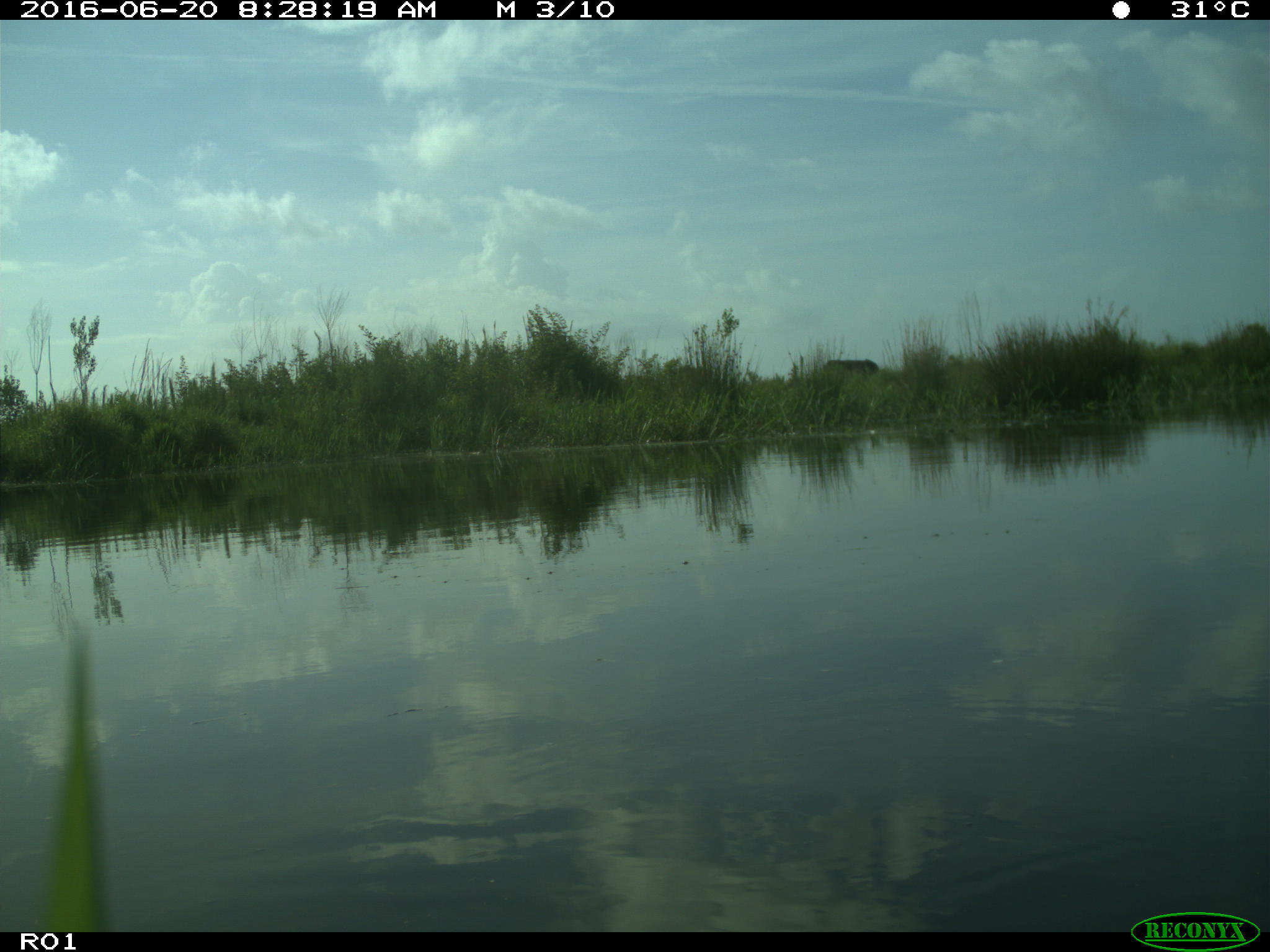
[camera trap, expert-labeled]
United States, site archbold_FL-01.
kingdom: Animalia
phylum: Chordata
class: Mammalia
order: Artiodactyla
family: Bovidae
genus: Bos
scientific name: Bos taurus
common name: domestic cow